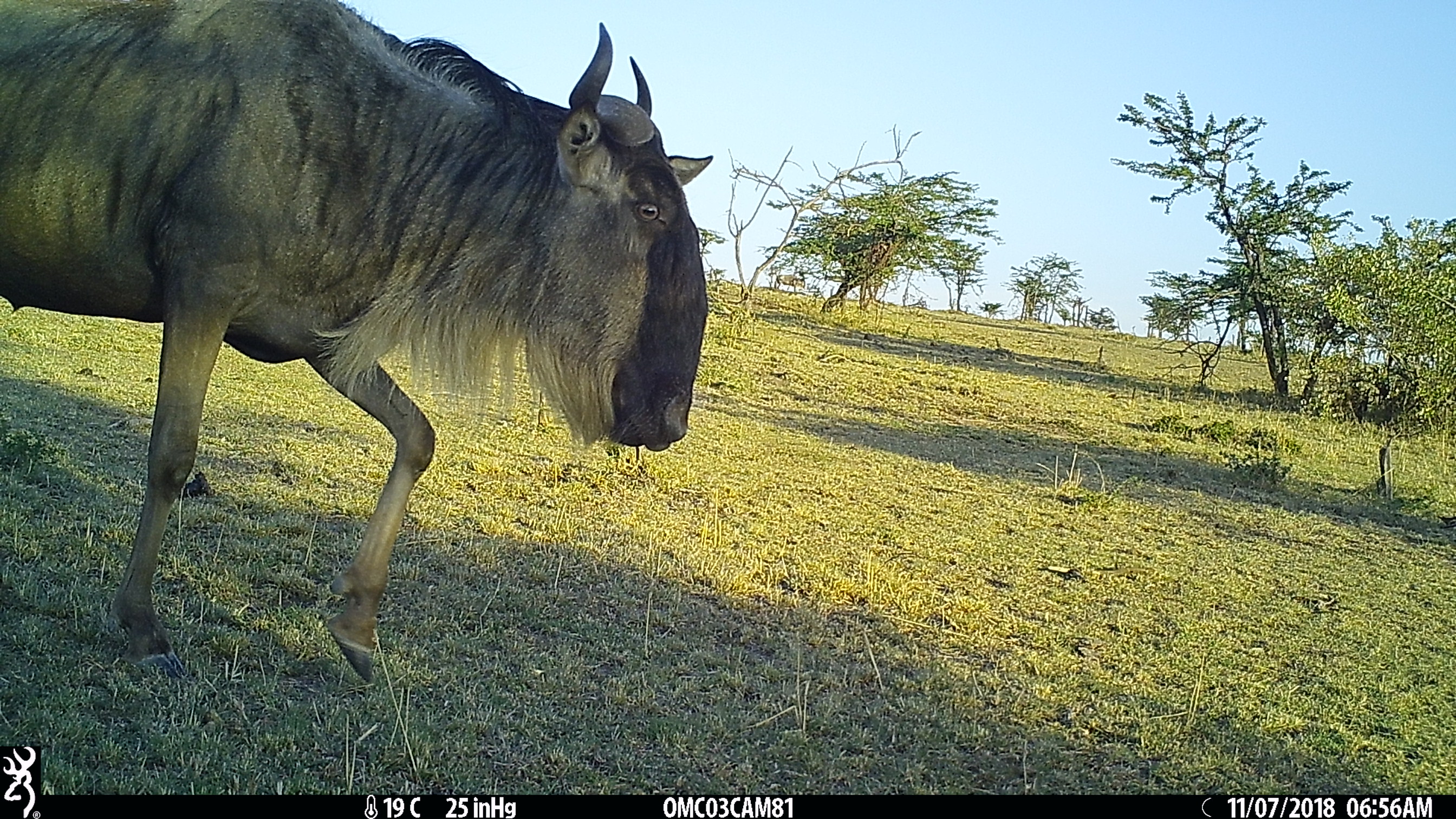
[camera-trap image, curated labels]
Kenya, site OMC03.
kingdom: Animalia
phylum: Chordata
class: Mammalia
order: Artiodactyla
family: Bovidae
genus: Connochaetes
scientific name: Connochaetes taurinus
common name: blue wildebeest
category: wildebeest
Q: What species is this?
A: Wildebeest (blue wildebeest) (Connochaetes taurinus).